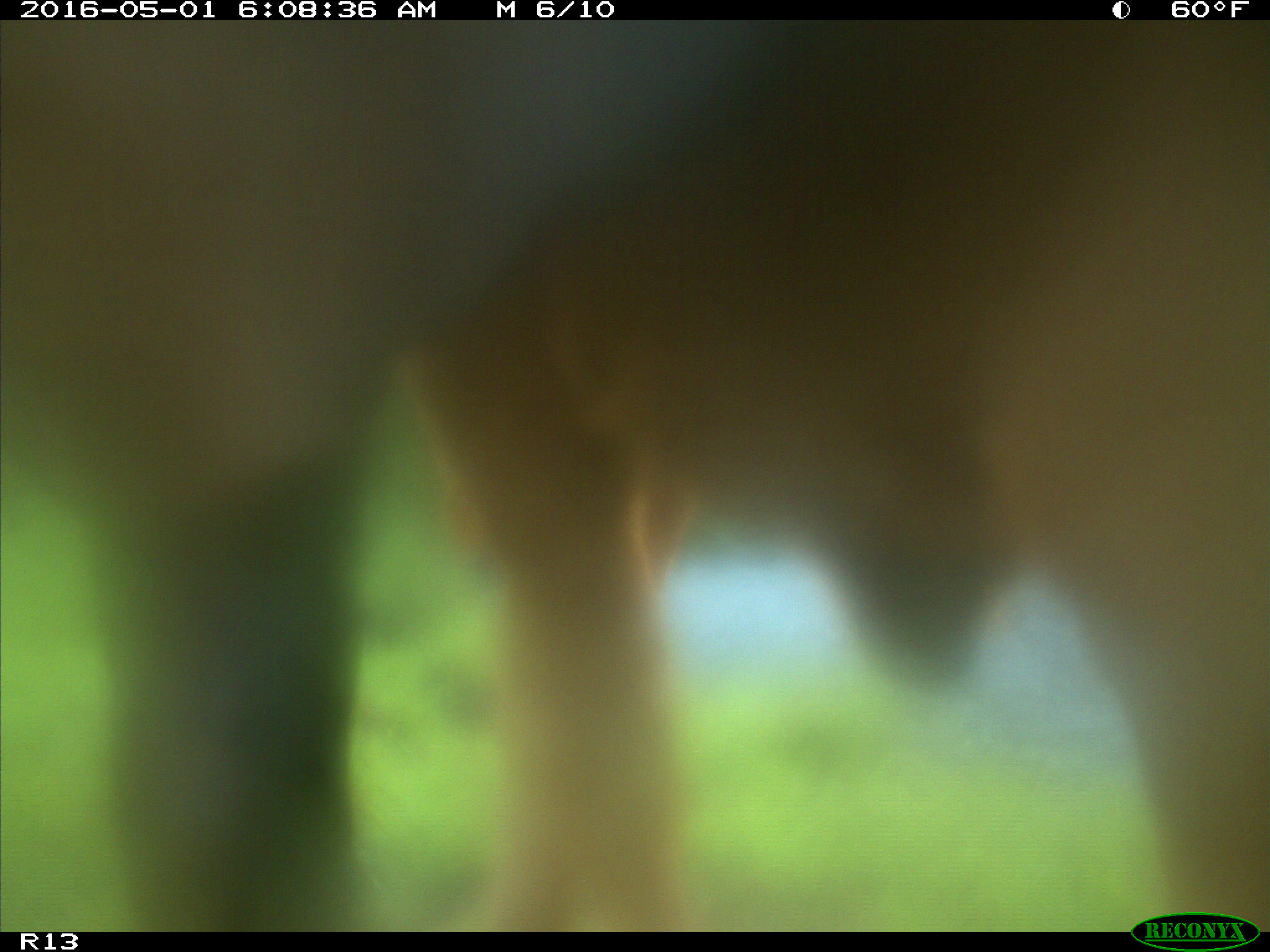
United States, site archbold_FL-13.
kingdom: Animalia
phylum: Chordata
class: Mammalia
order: Artiodactyla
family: Bovidae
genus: Bos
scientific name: Bos taurus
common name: domestic cow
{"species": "Bos taurus (domestic cow)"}